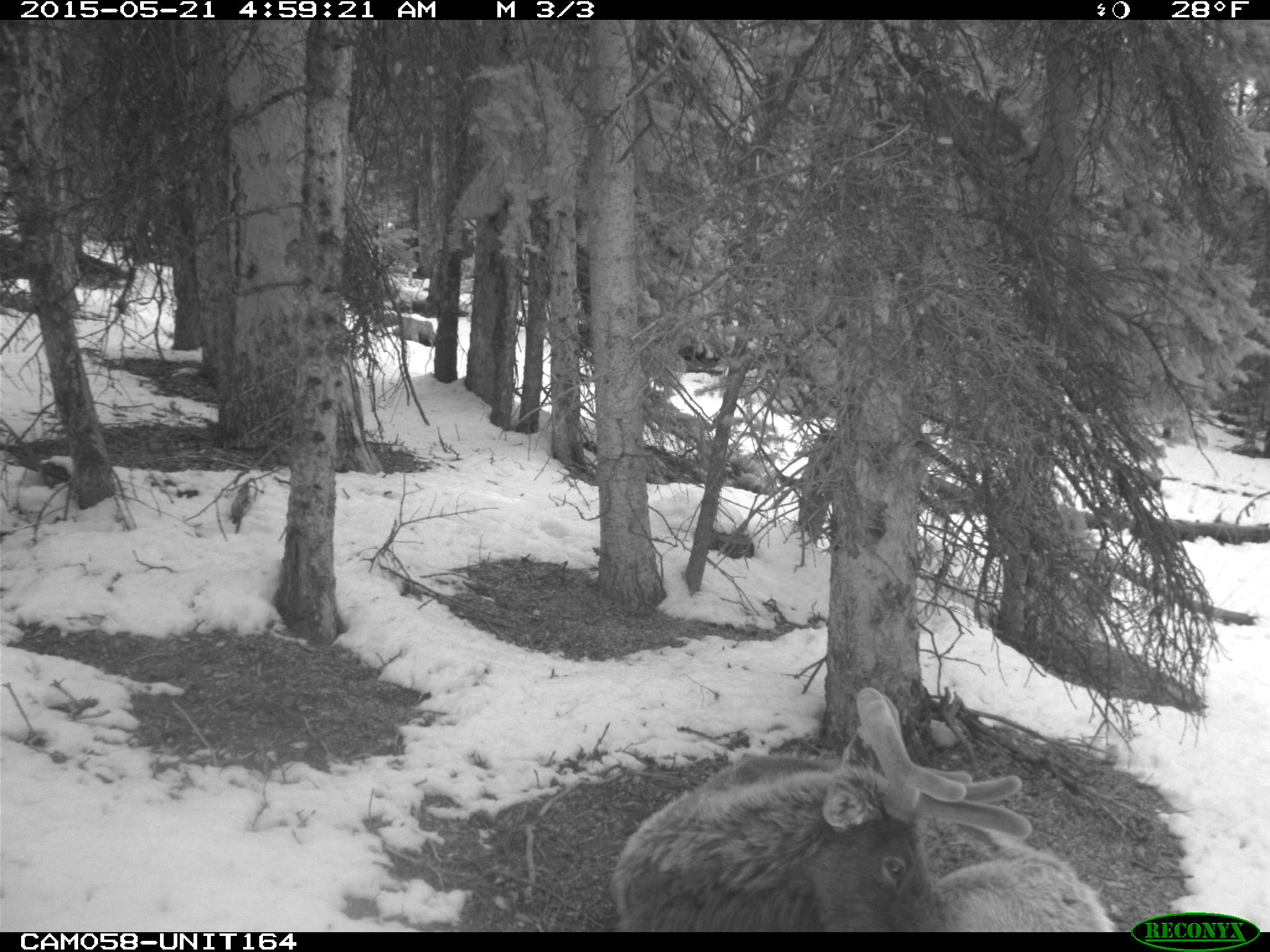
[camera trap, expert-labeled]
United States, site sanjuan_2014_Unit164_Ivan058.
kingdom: Animalia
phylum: Chordata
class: Mammalia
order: Artiodactyla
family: Cervidae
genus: Cervus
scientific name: Cervus elaphus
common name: red deer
Cervus elaphus (red deer).